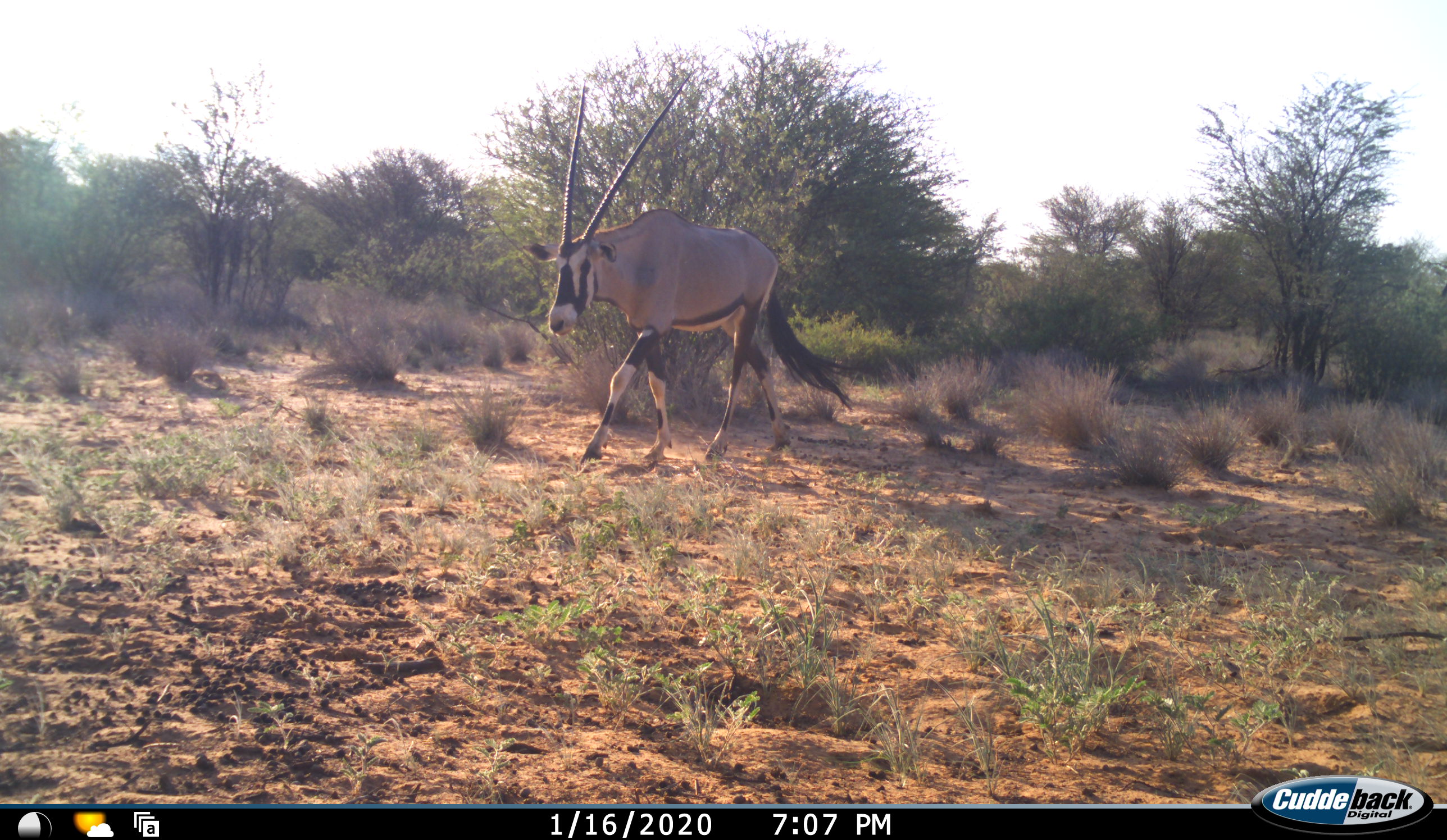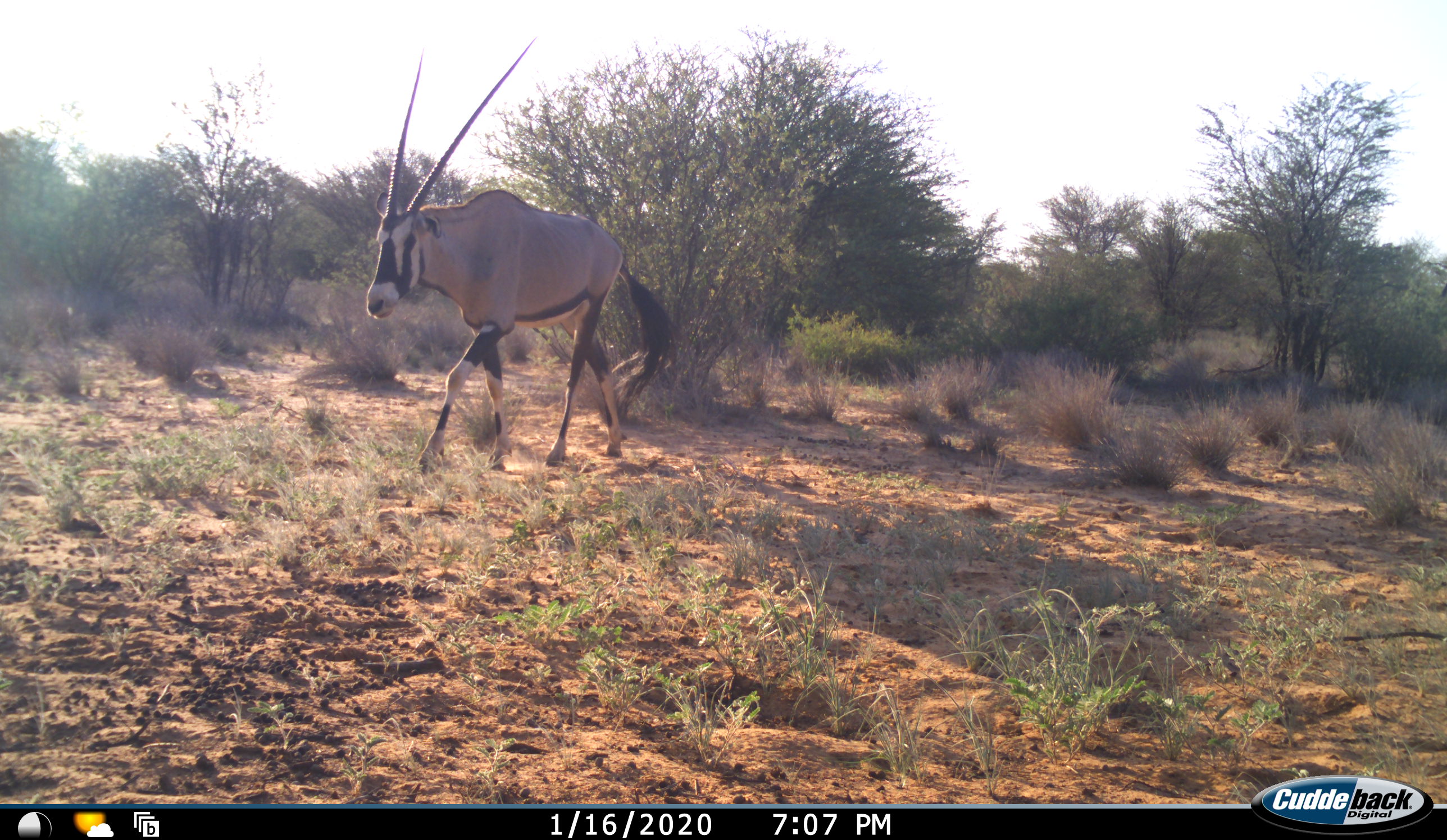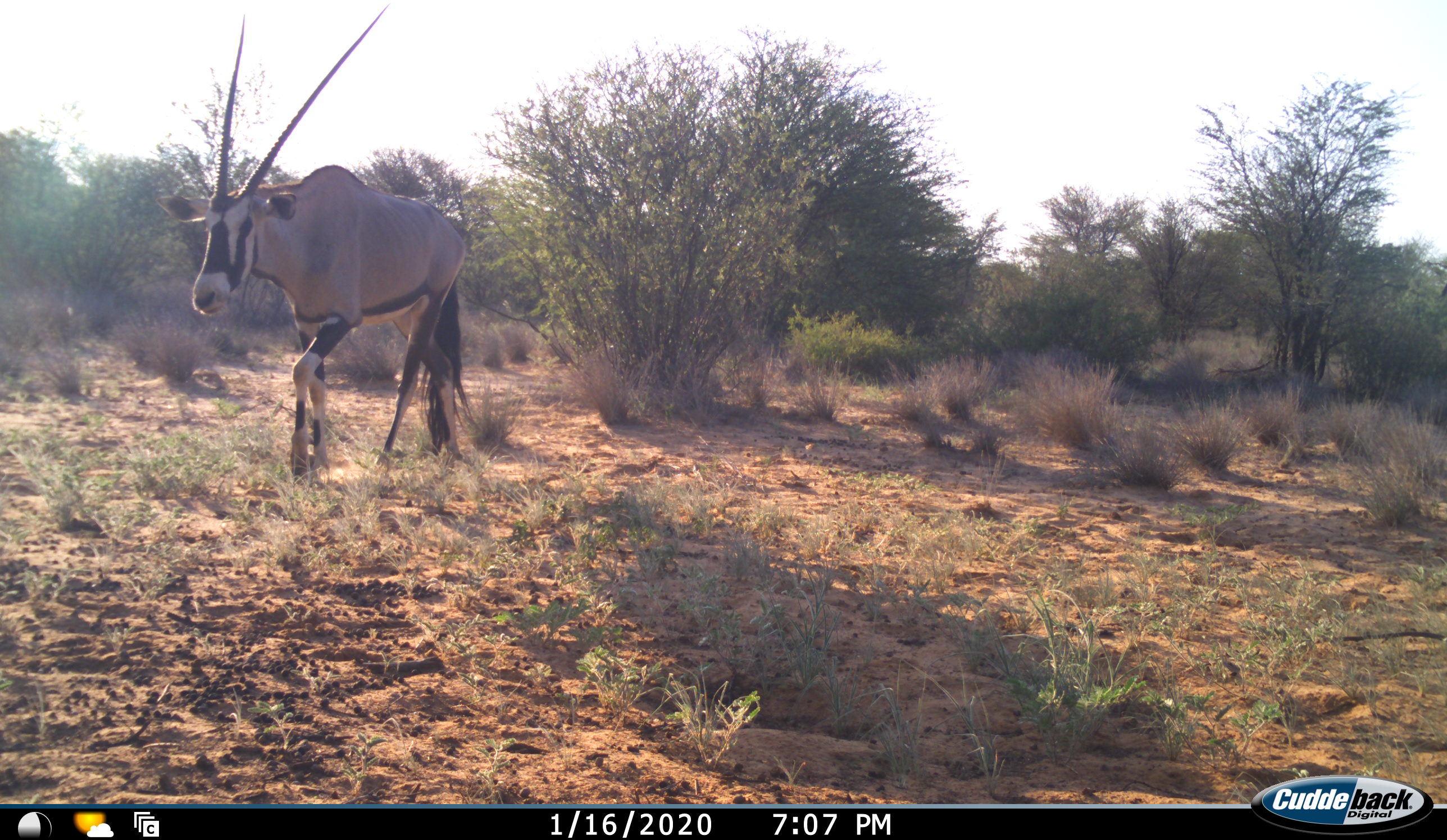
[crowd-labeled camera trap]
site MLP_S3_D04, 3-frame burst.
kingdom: Animalia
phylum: Chordata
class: Mammalia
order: Artiodactyla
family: Bovidae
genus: Oryx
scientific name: Oryx gazella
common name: gemsbok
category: oryx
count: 1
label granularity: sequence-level